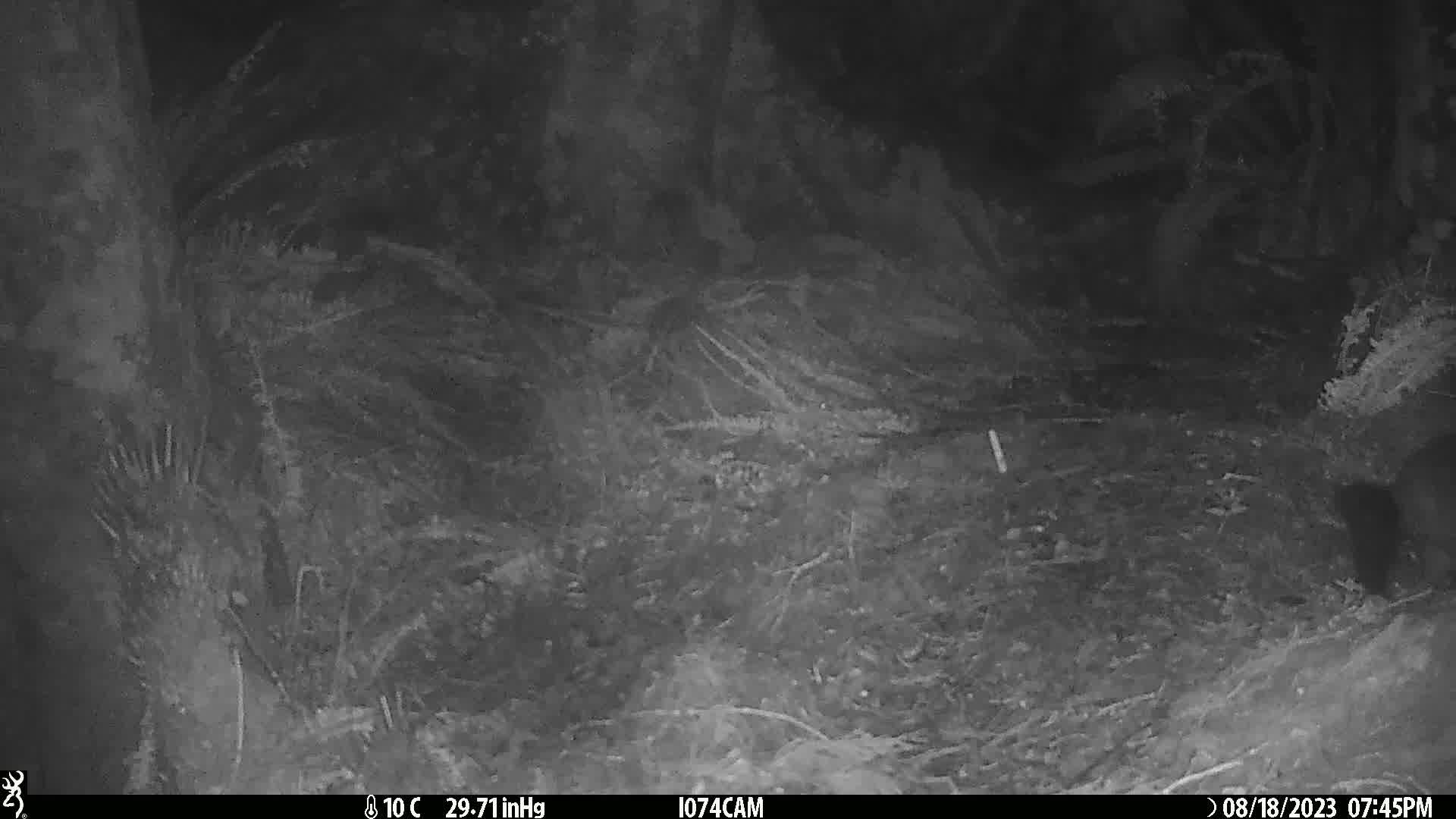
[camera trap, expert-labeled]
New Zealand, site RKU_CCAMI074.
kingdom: Animalia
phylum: Chordata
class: Mammalia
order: Diprotodontia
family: Phalangeridae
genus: Trichosurus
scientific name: Trichosurus vulpecula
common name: common brushtail possum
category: possum